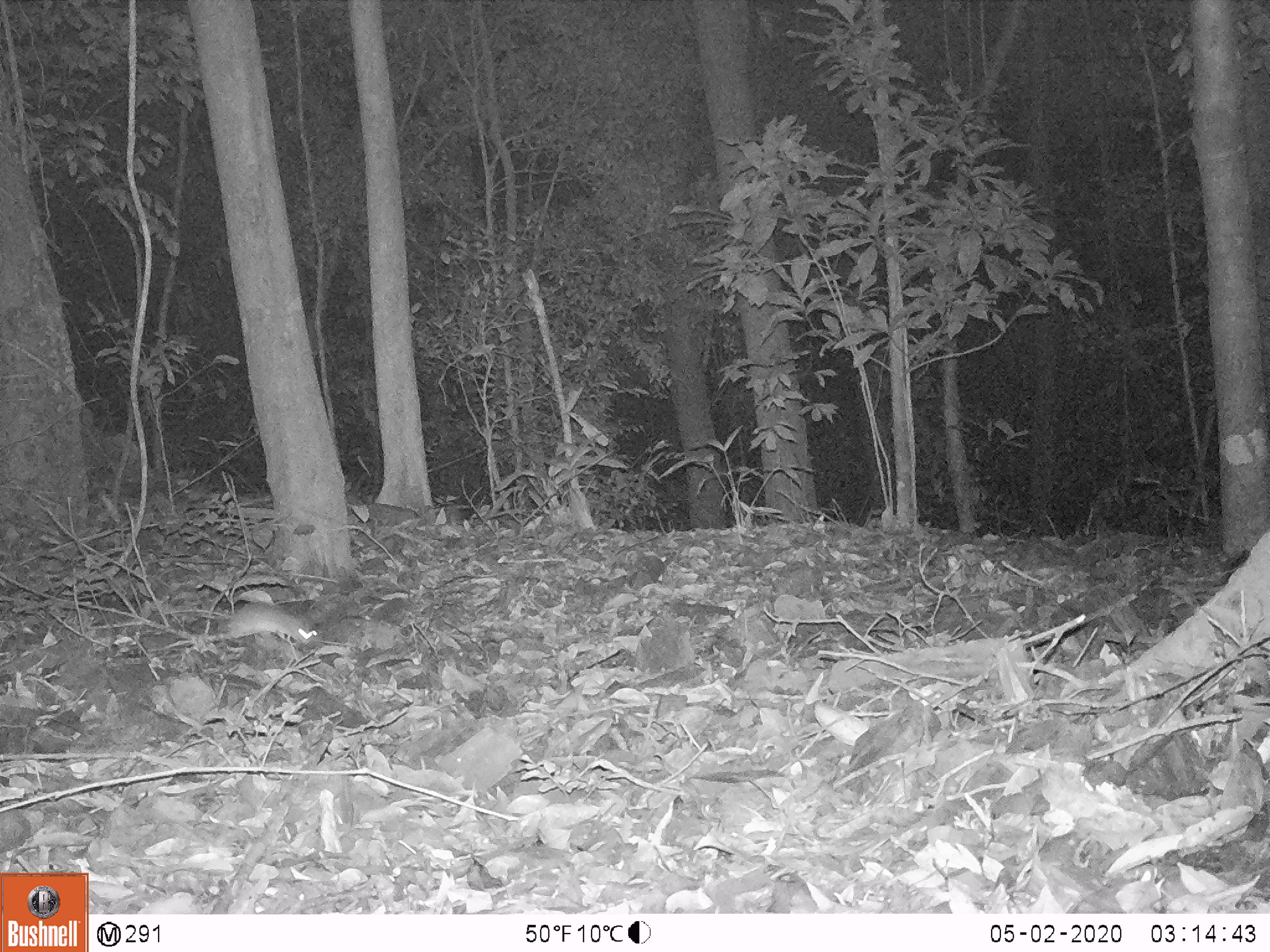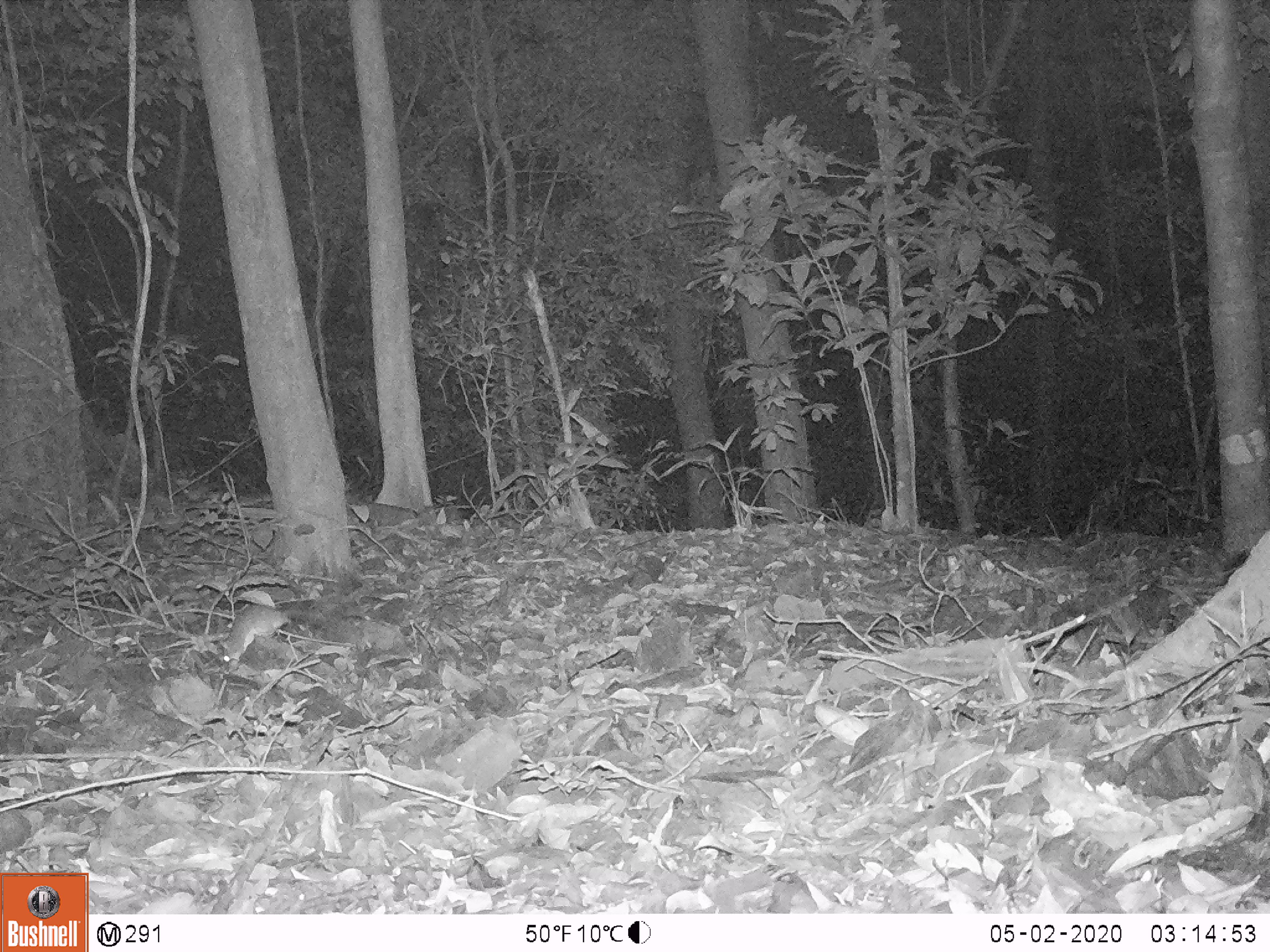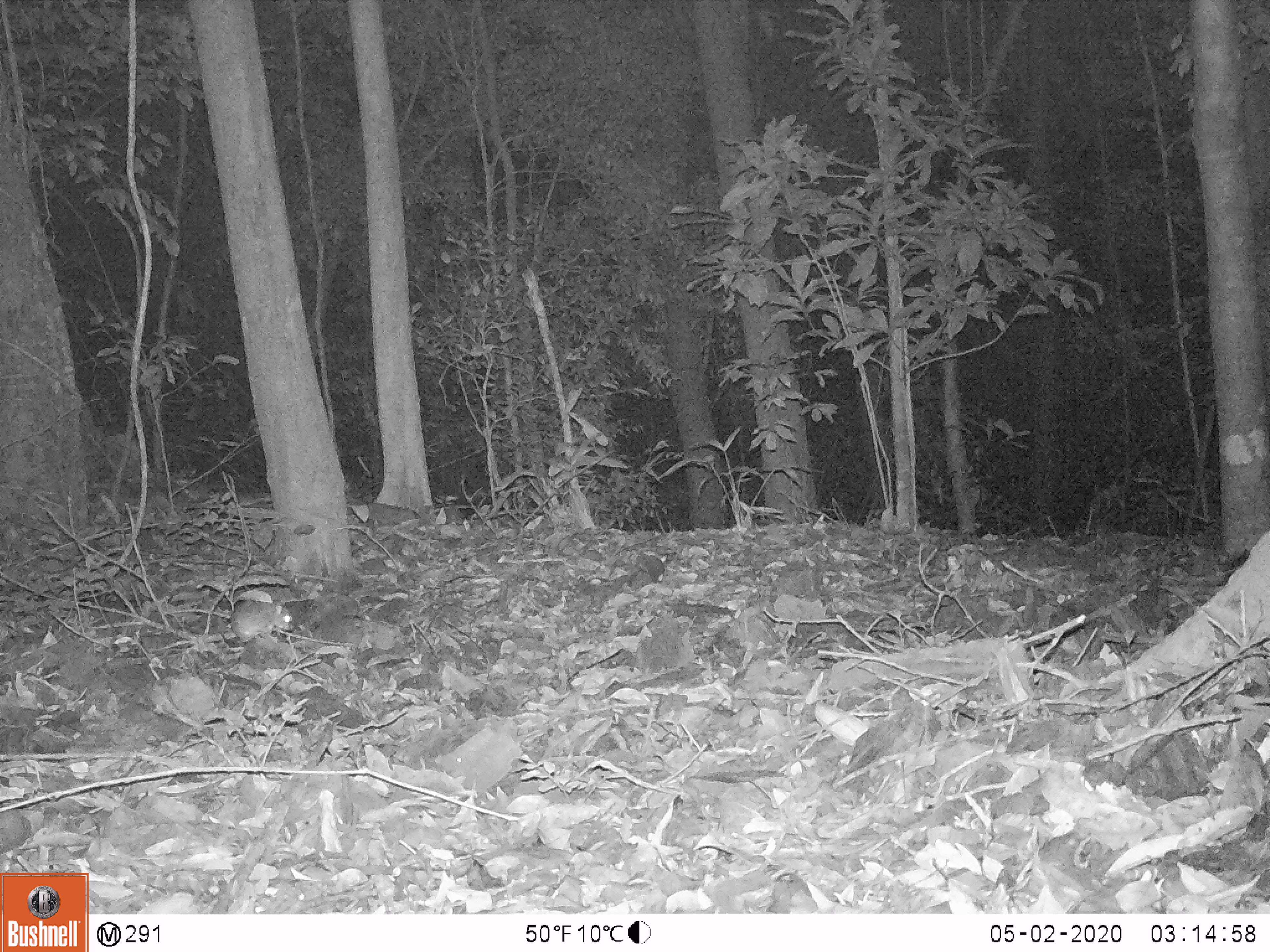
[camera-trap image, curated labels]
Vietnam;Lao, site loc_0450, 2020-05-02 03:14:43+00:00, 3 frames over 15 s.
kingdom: Animalia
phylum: Chordata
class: Mammalia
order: Rodentia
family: Muridae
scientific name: Muridae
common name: old-world mice and rats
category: unidentified murid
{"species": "unidentified murid (old-world mice and rats) (Muridae)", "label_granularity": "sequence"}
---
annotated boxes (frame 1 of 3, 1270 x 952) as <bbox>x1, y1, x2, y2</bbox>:
unidentified murid: <bbox>227, 597, 317, 649</bbox>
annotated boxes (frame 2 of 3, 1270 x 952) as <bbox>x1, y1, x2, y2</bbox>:
unidentified murid: <bbox>217, 604, 289, 672</bbox>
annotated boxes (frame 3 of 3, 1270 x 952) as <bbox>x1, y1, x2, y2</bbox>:
unidentified murid: <bbox>230, 597, 293, 643</bbox>